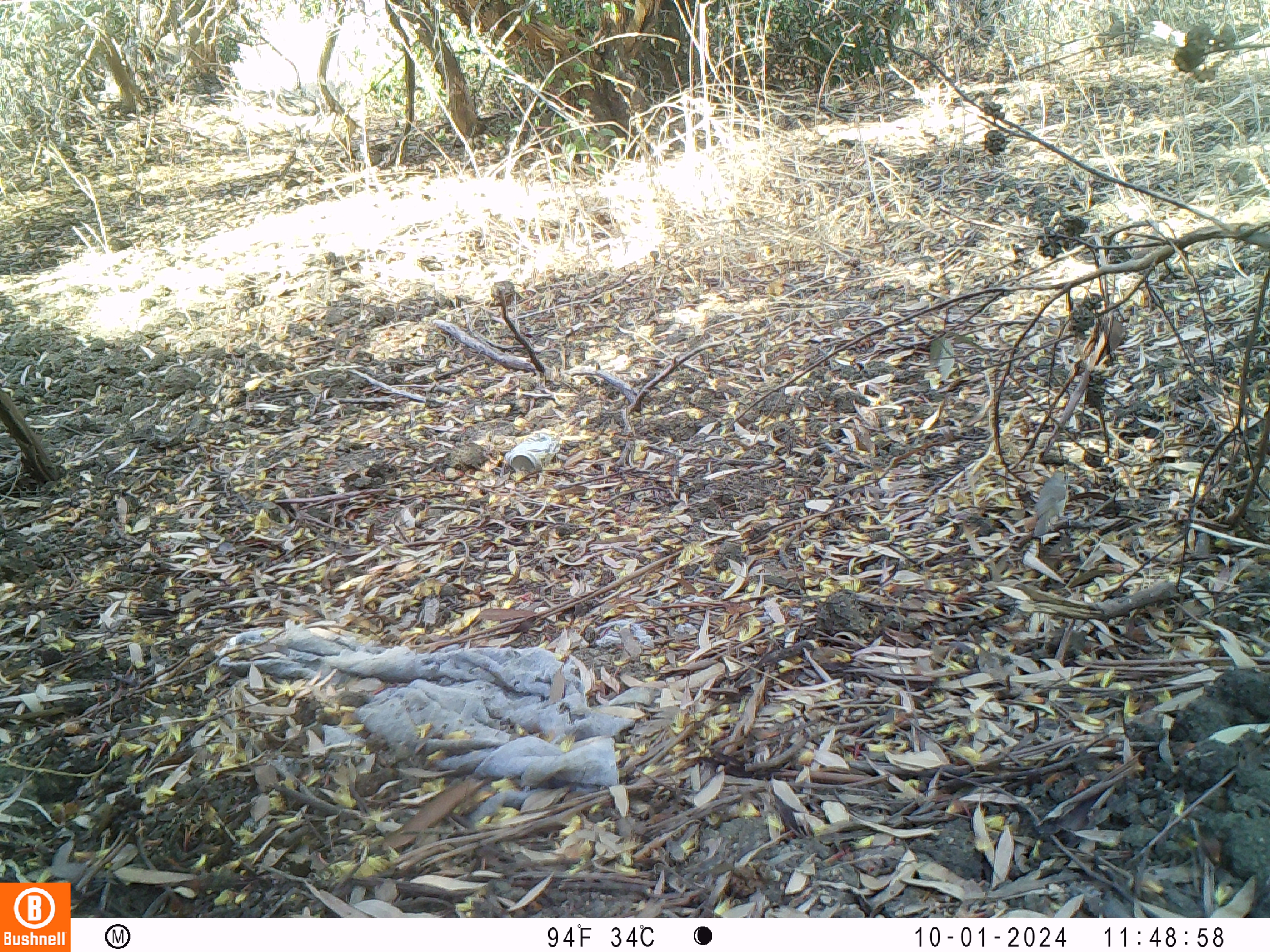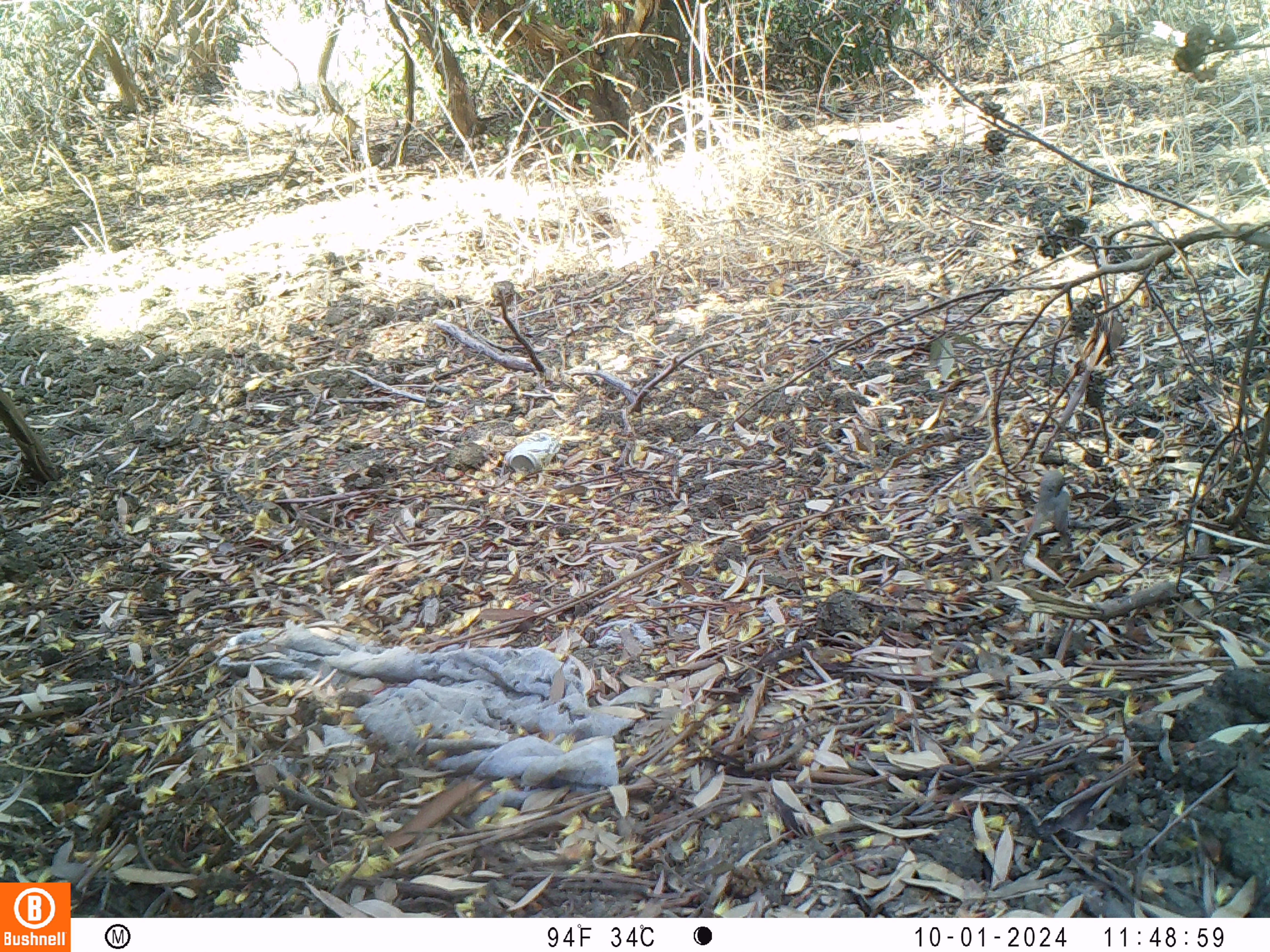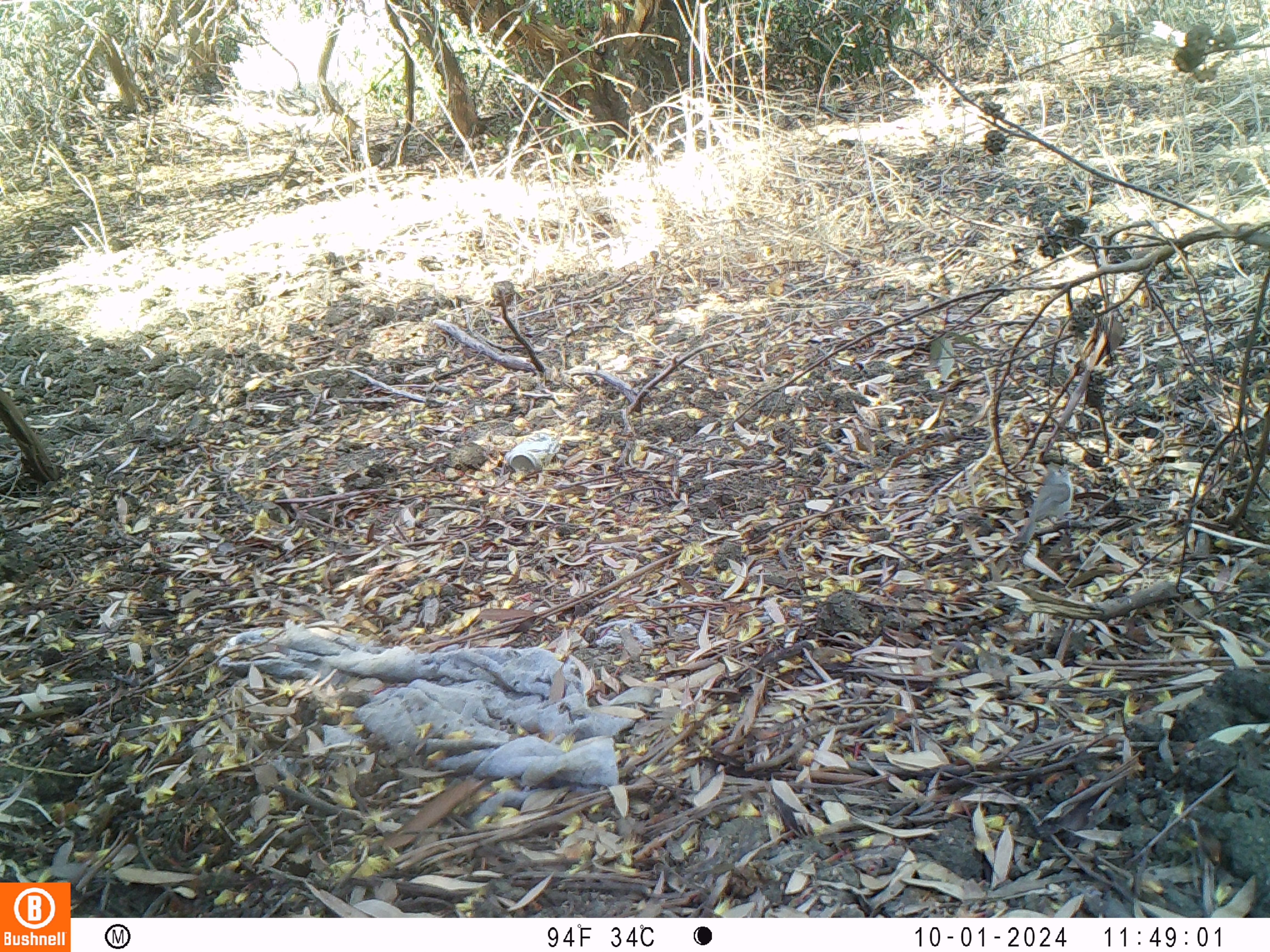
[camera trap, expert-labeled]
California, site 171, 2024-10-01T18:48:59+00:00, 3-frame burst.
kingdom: Animalia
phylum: Chordata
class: Aves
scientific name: Aves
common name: bird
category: unknown bird